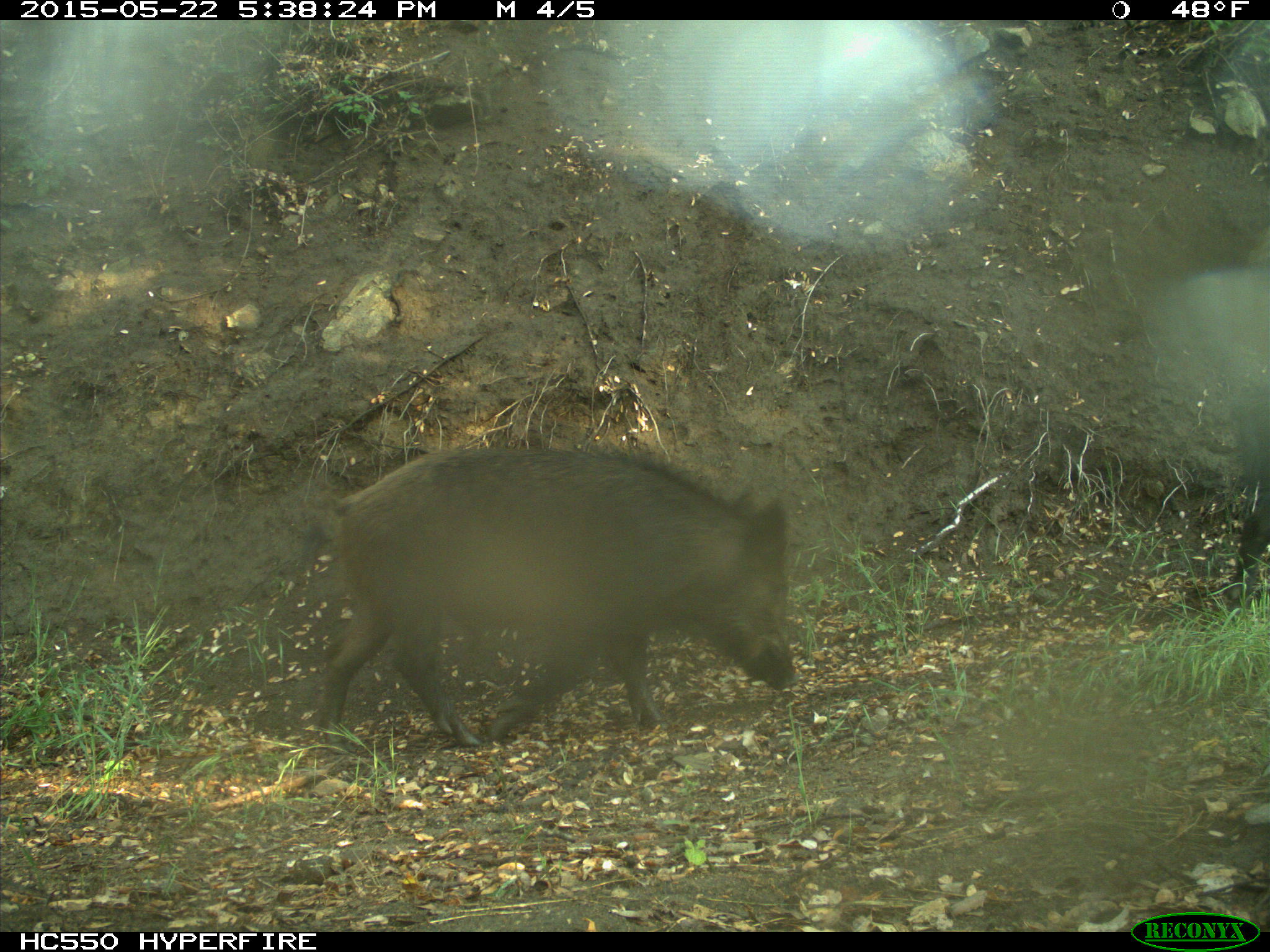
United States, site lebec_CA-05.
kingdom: Animalia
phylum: Chordata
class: Mammalia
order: Artiodactyla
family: Suidae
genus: Sus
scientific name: Sus scrofa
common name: wild boar